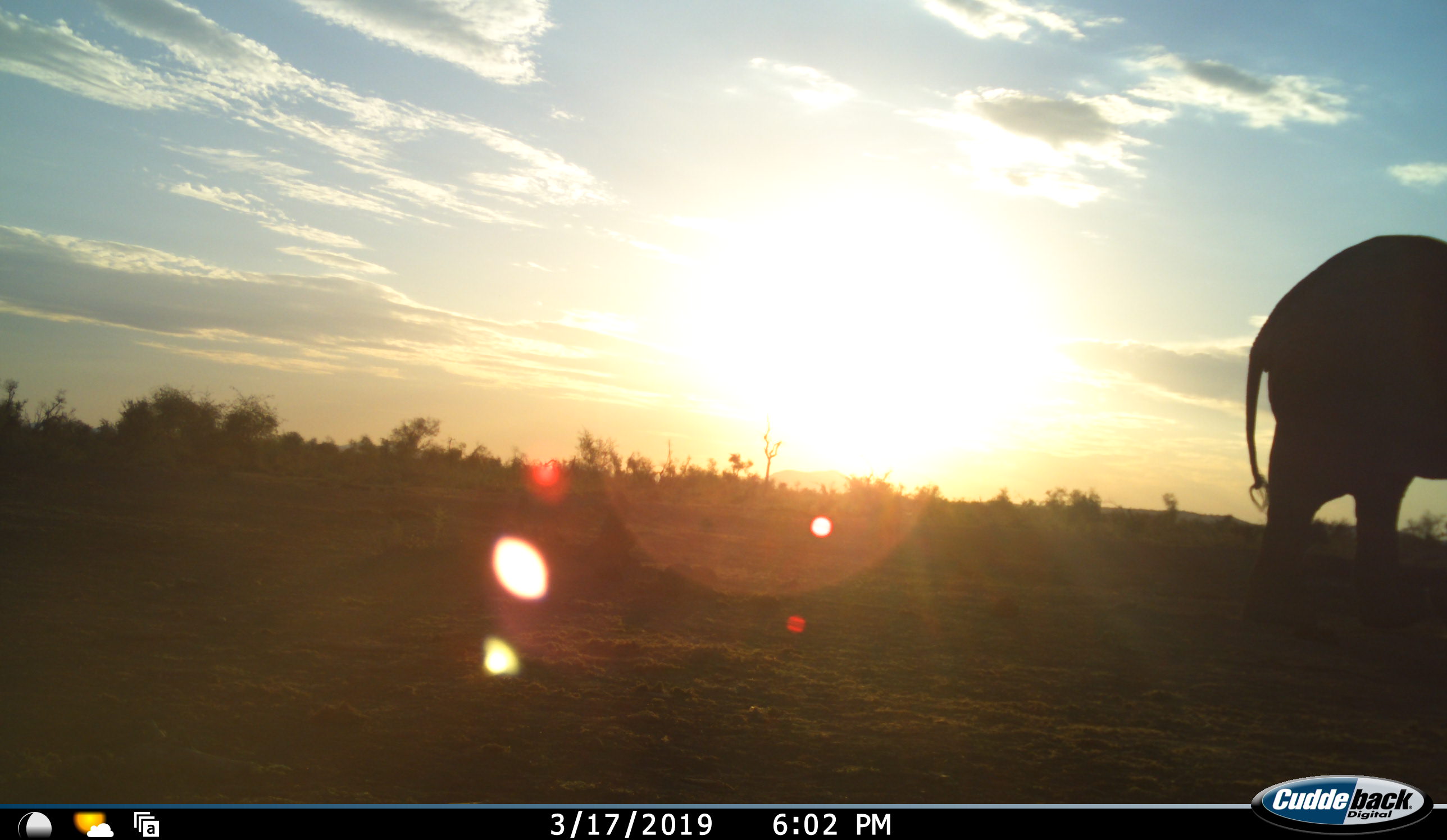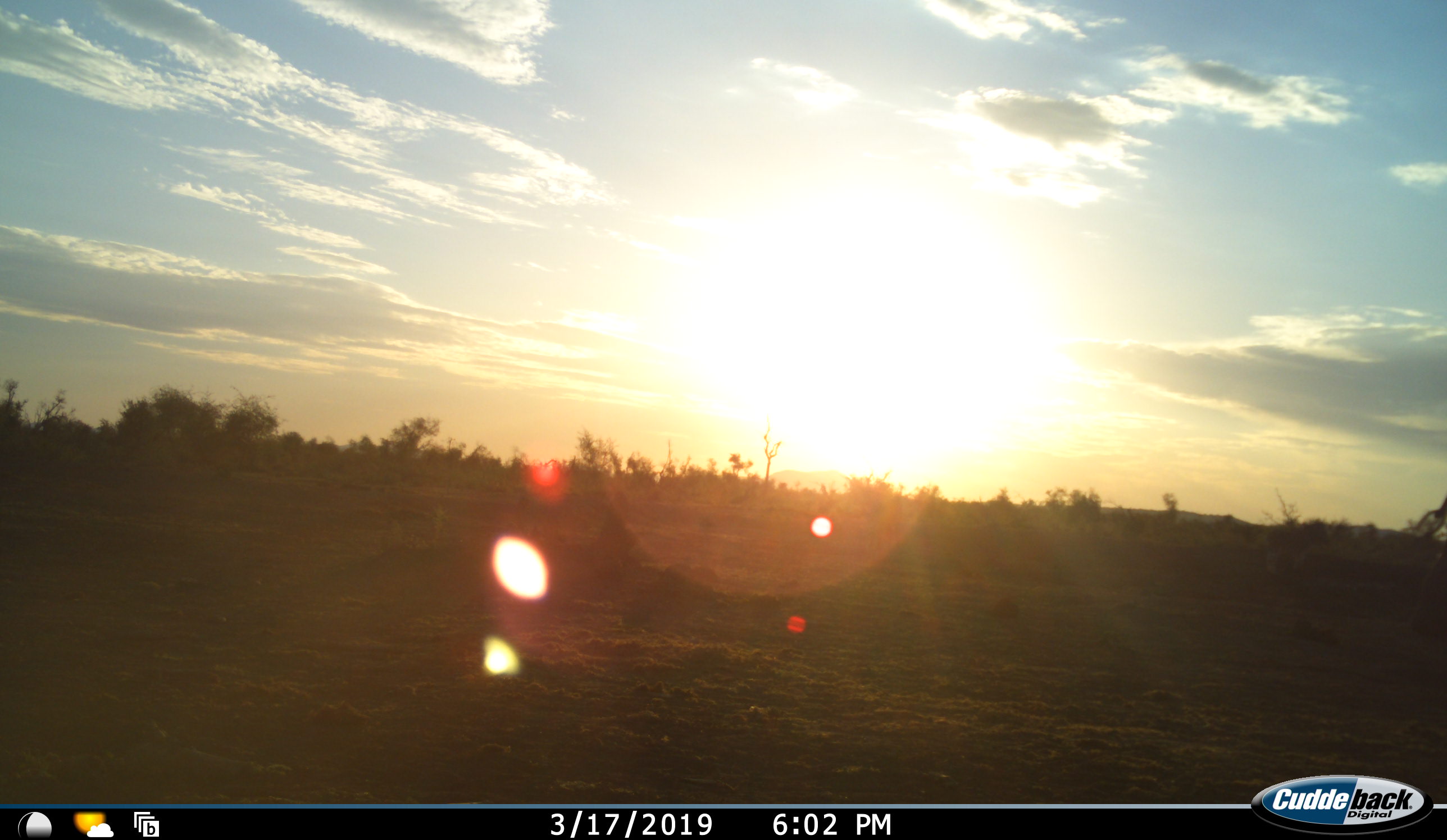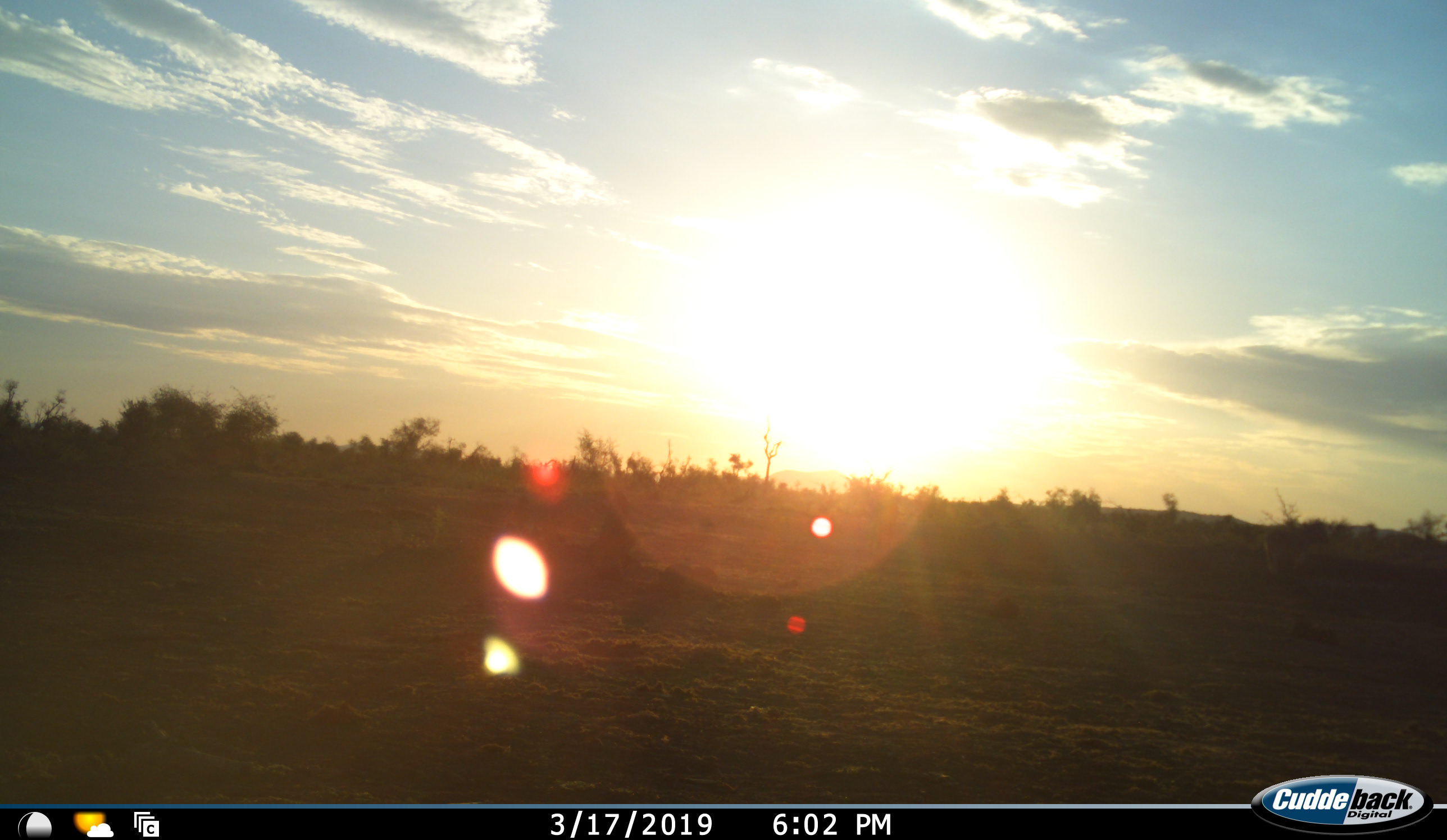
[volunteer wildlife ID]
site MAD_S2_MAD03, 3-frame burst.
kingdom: Animalia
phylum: Chordata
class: Mammalia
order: Proboscidea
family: Elephantidae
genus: Loxodonta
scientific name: Loxodonta africana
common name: african bush elephant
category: elephant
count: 1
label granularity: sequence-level